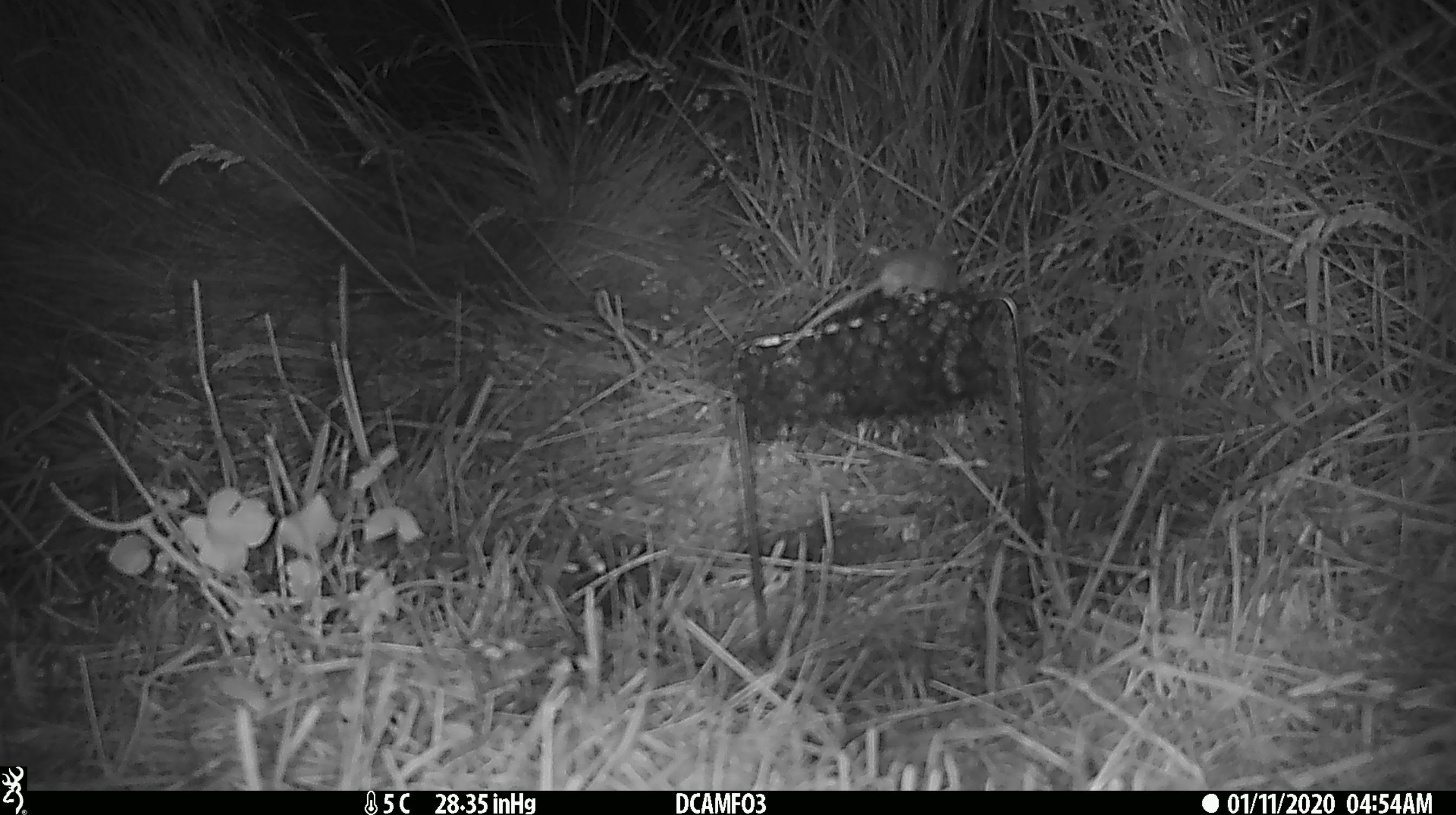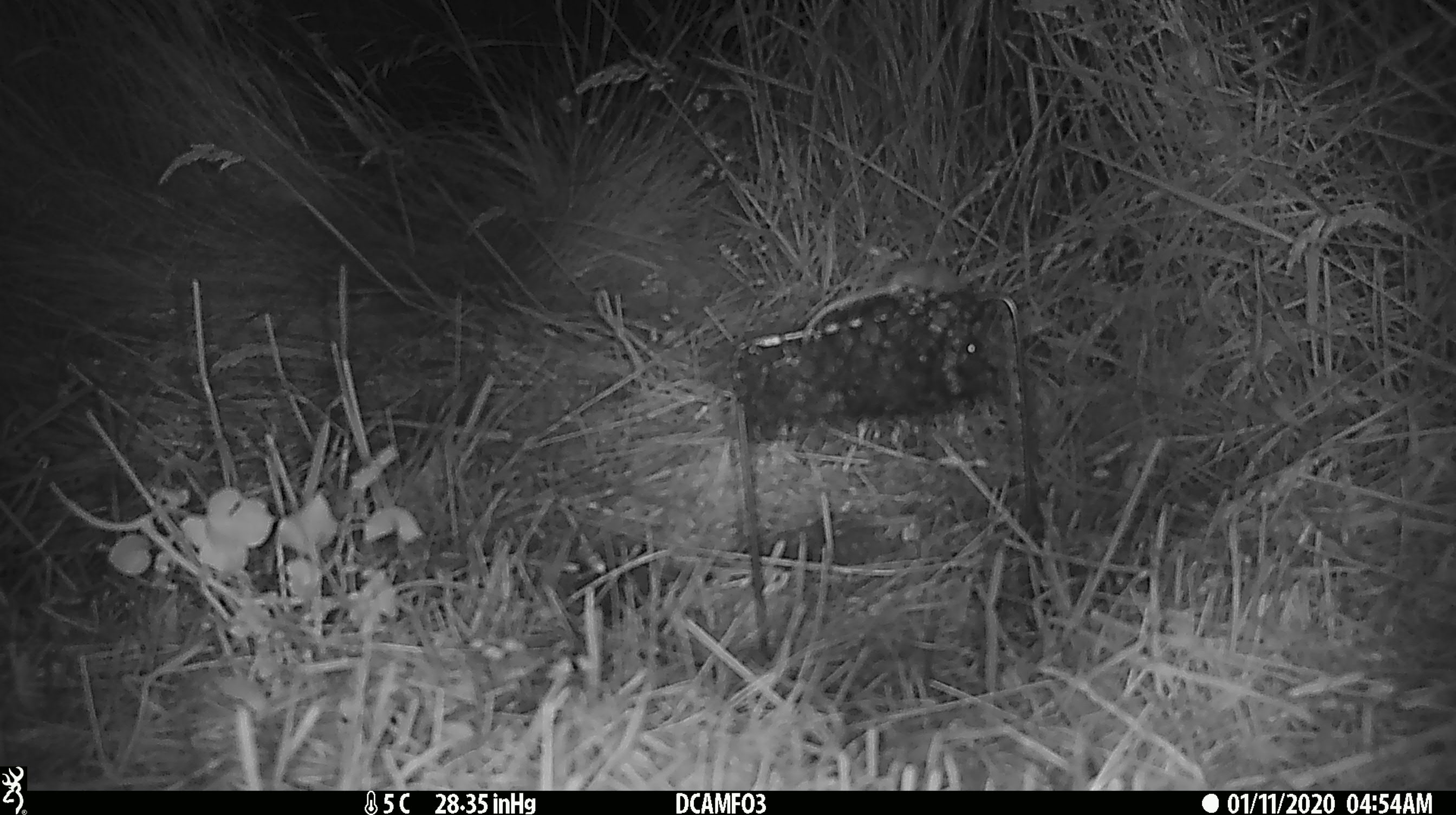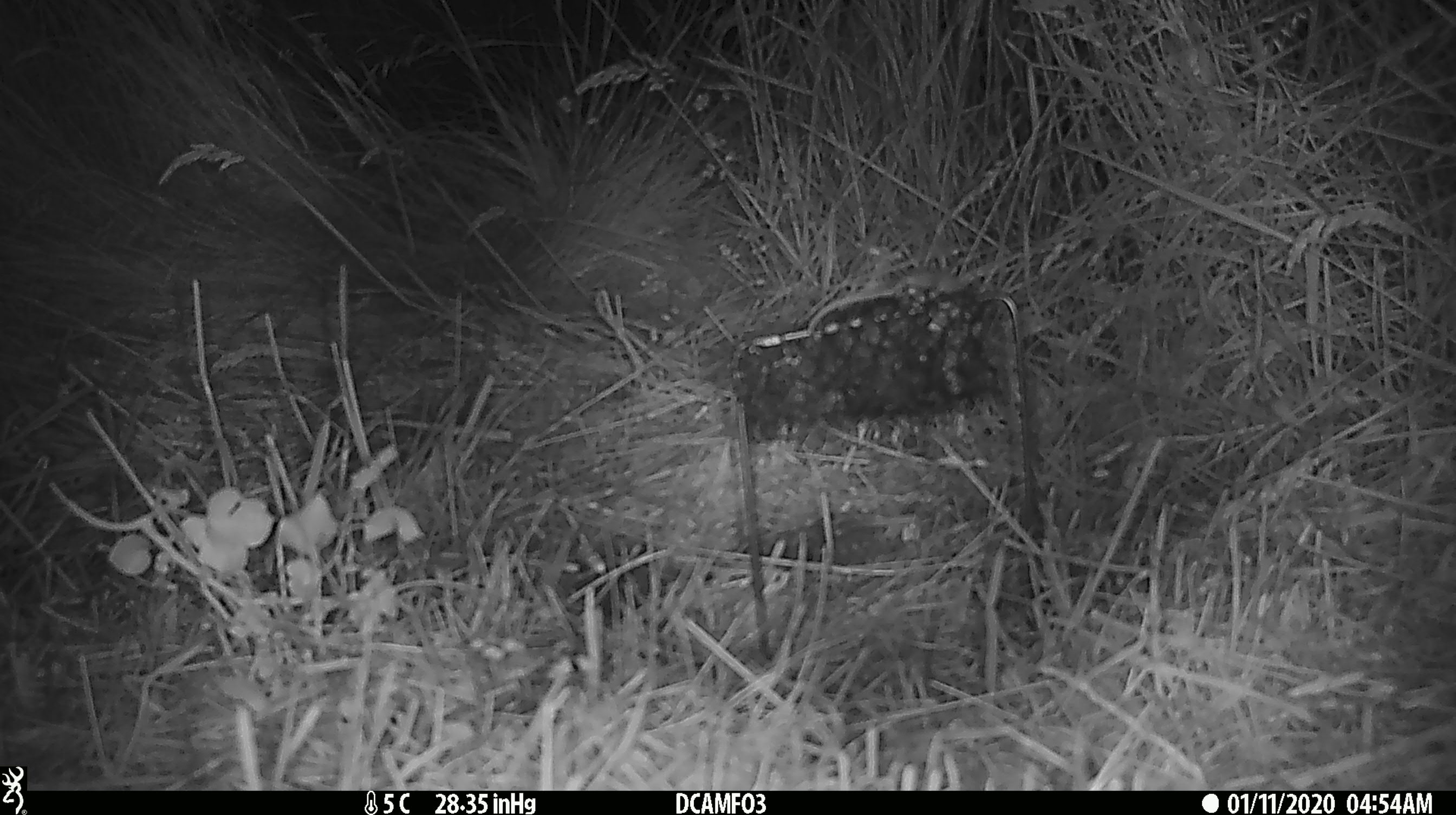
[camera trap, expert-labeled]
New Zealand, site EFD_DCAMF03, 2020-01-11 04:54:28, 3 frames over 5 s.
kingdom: Animalia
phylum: Chordata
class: Mammalia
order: Rodentia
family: Muridae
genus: Mus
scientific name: Mus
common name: mouse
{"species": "mouse (Mus)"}